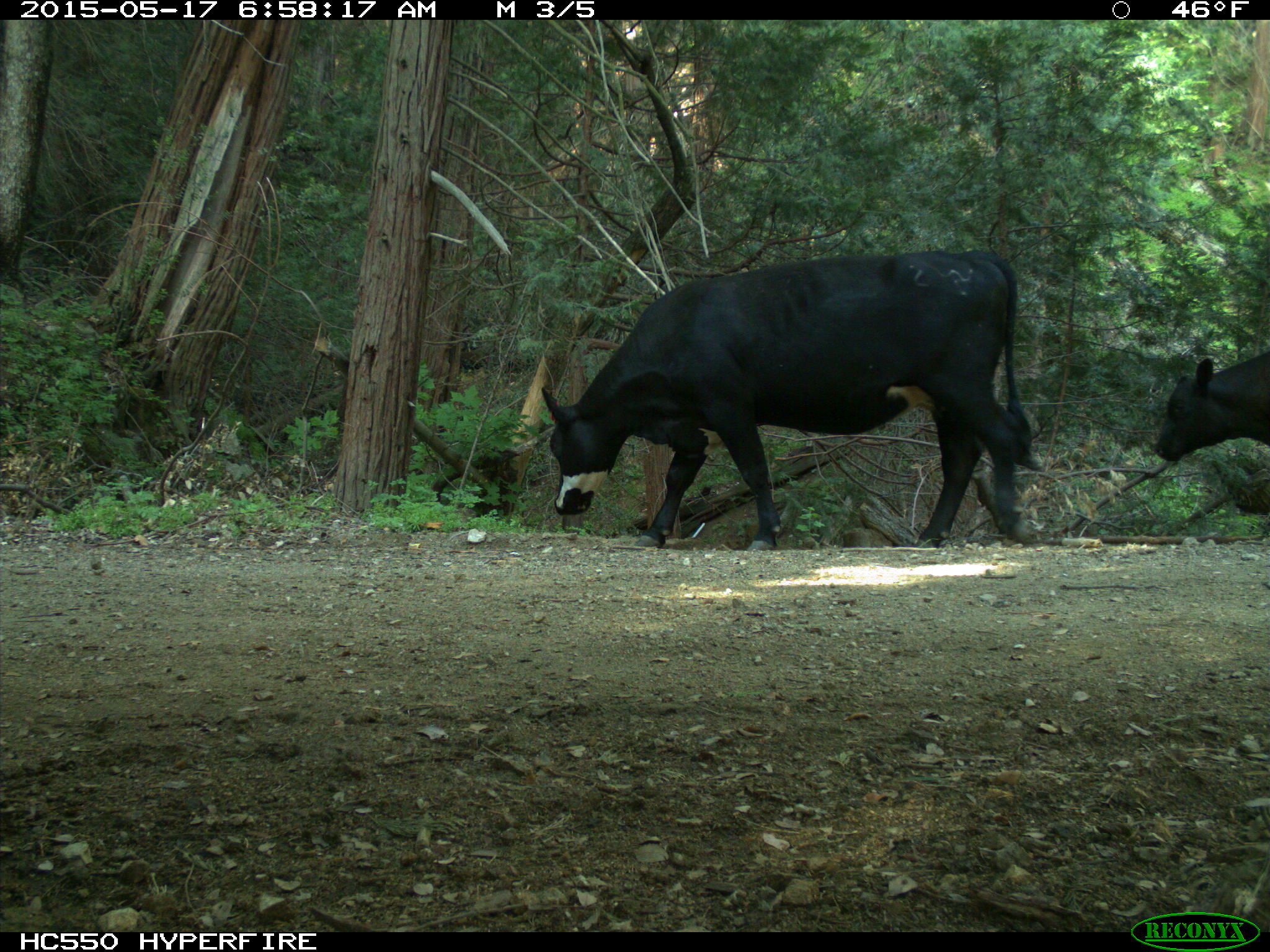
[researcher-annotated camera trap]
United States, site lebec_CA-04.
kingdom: Animalia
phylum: Chordata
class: Mammalia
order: Artiodactyla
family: Bovidae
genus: Bos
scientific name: Bos taurus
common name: domestic cow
Bos taurus (domestic cow).